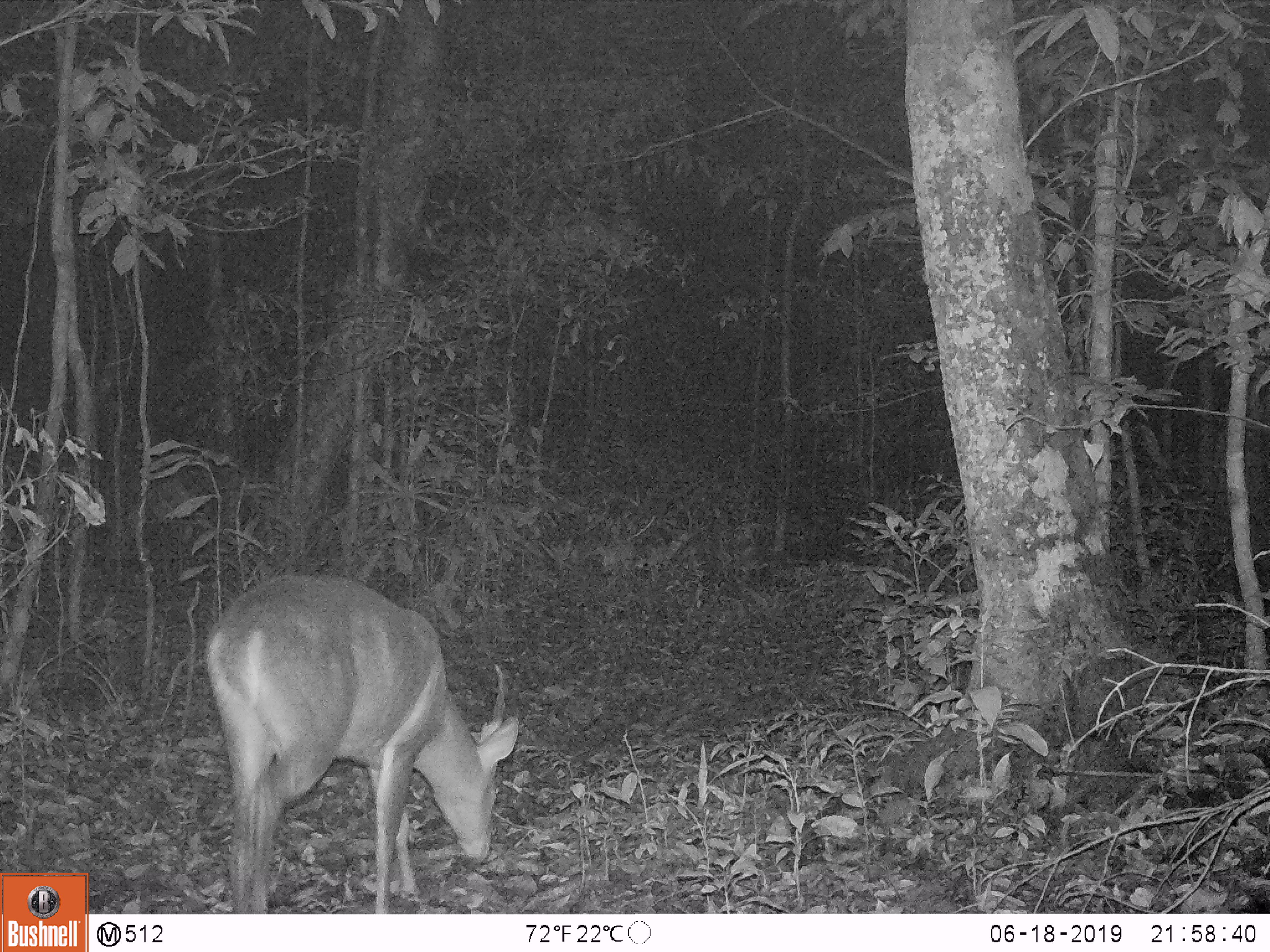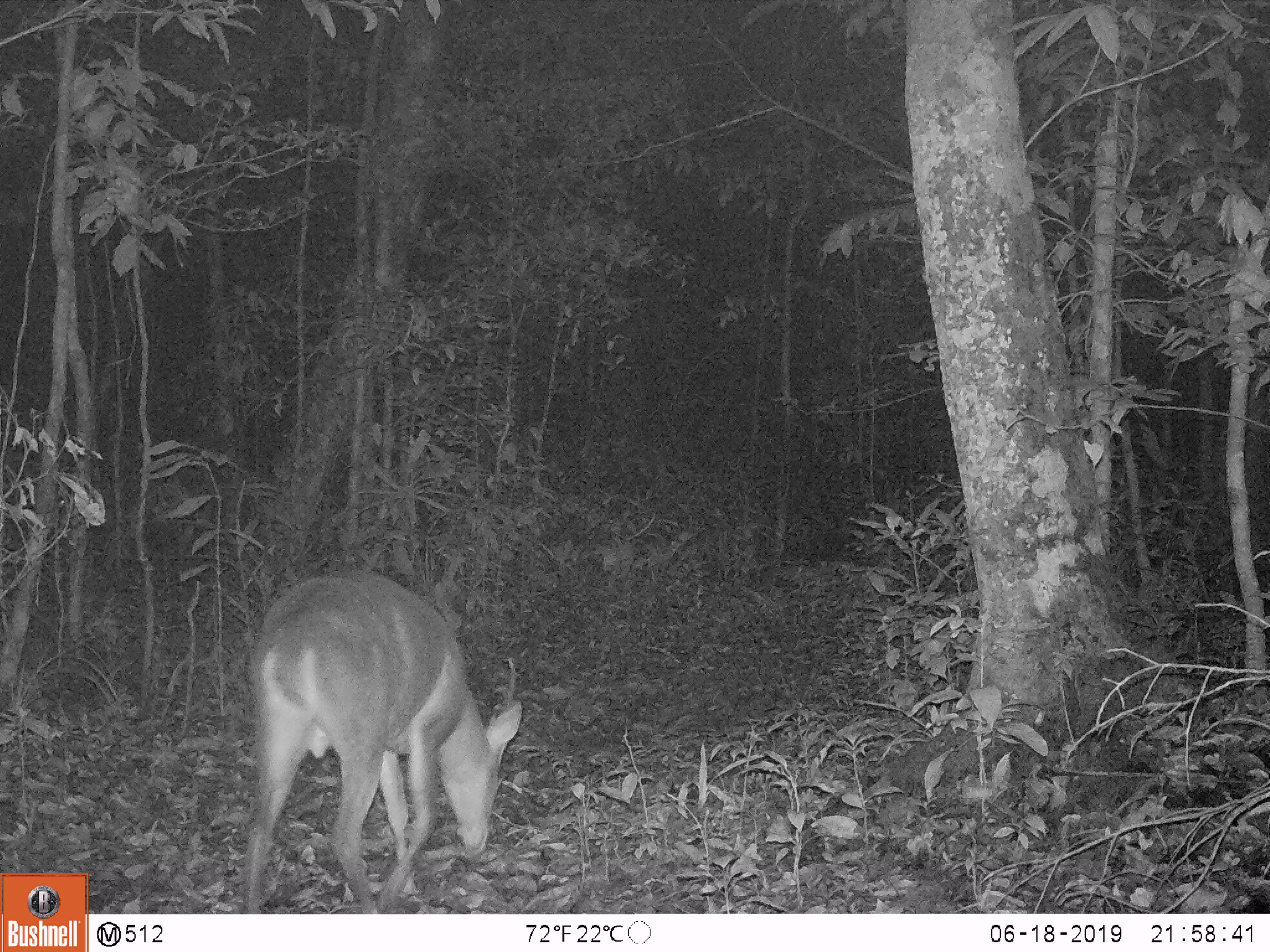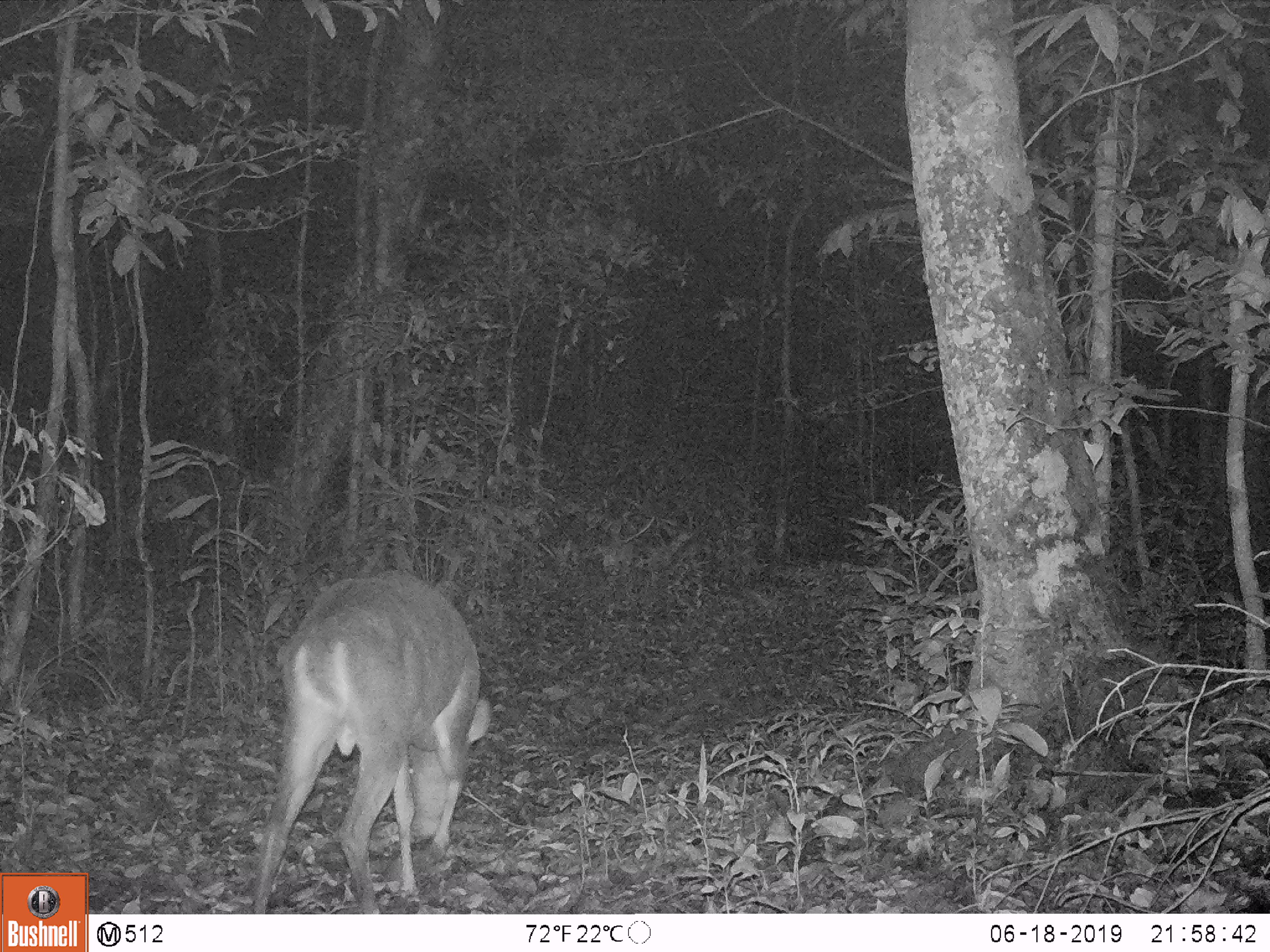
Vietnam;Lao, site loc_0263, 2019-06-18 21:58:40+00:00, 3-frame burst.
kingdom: Animalia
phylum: Chordata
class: Mammalia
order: Artiodactyla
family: Cervidae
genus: Muntiacus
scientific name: Muntiacus vuquangensis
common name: large-antlered muntjac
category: large antlered muntjac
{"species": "large antlered muntjac (large-antlered muntjac) (Muntiacus vuquangensis)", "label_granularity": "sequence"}